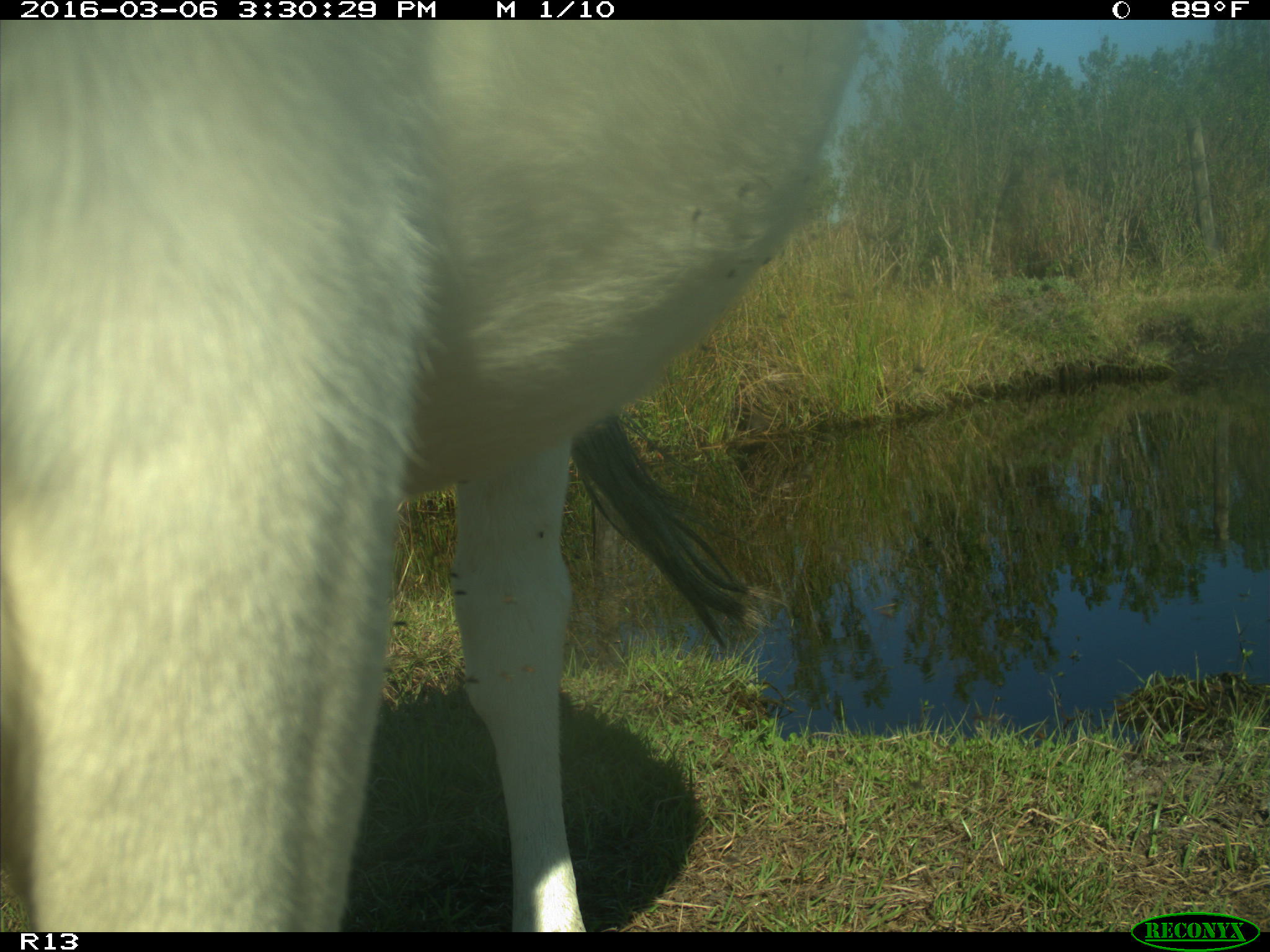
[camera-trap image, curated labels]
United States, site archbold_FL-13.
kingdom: Animalia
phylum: Chordata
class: Mammalia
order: Artiodactyla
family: Bovidae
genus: Bos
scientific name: Bos taurus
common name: domestic cow